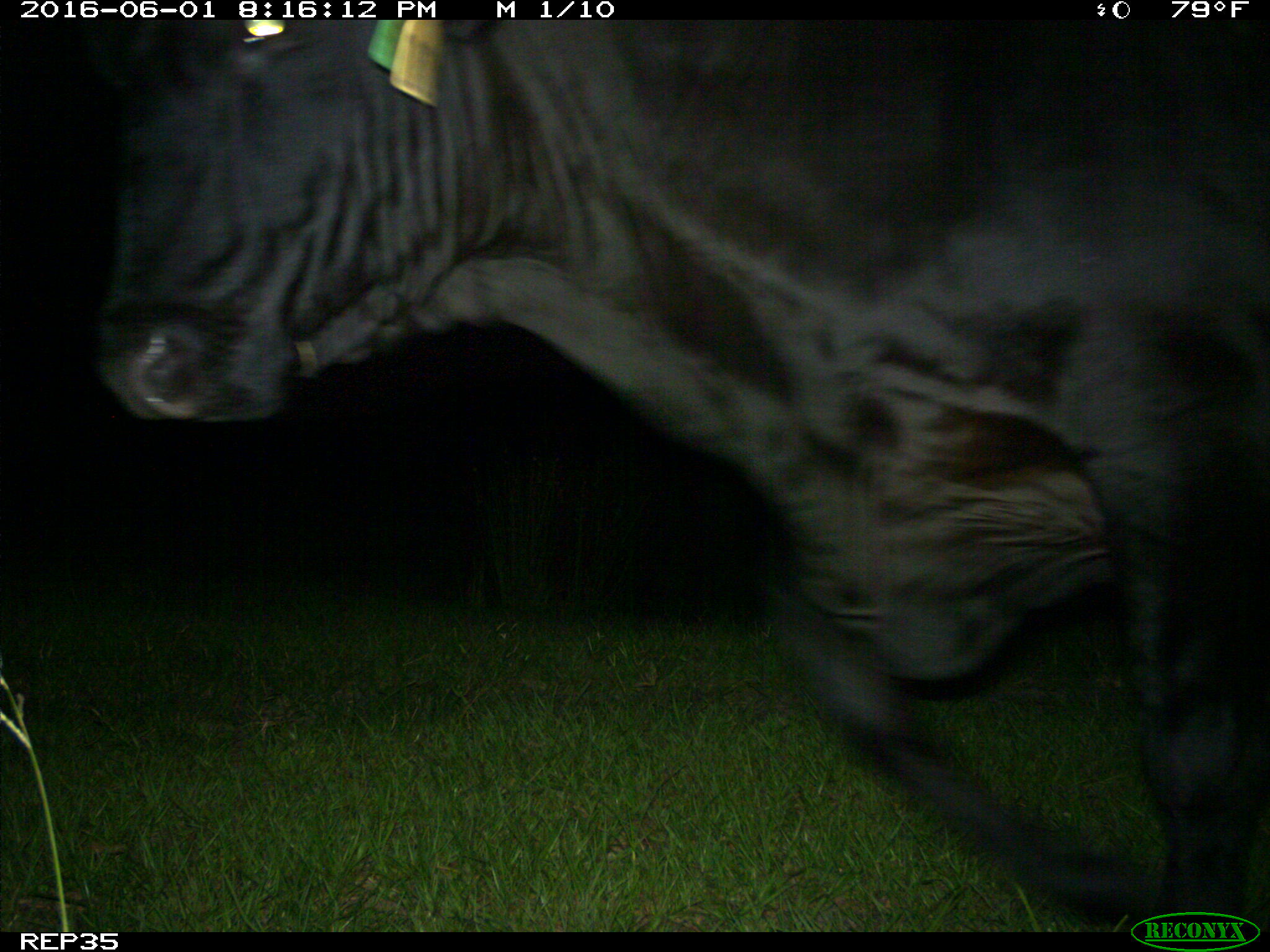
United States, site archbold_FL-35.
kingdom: Animalia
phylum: Chordata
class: Mammalia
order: Artiodactyla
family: Bovidae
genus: Bos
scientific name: Bos taurus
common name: domestic cow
Bos taurus (domestic cow).